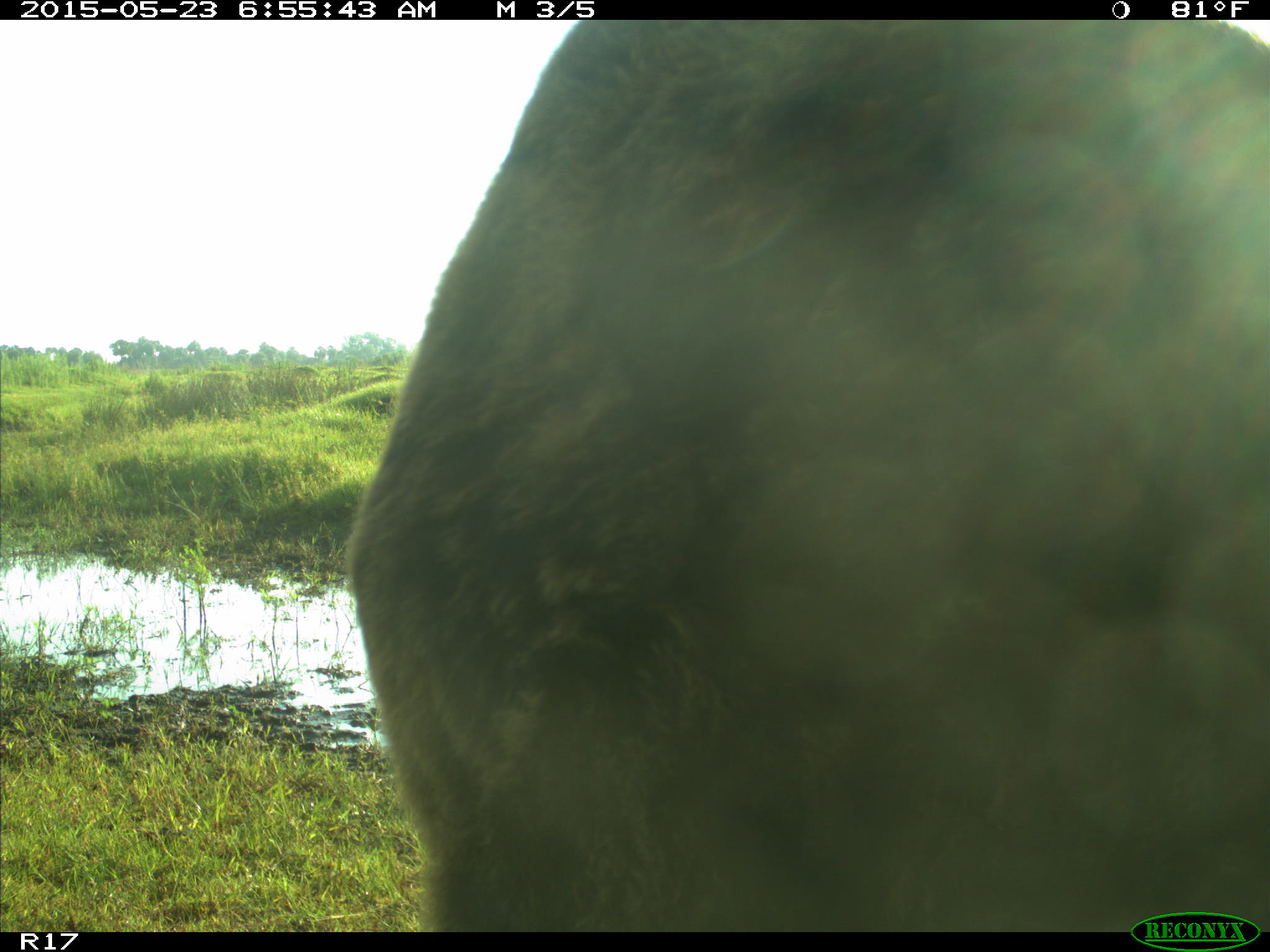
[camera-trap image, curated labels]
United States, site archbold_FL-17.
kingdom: Animalia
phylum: Chordata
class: Mammalia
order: Artiodactyla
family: Bovidae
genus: Bos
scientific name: Bos taurus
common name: domestic cow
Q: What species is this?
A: Bos taurus (domestic cow).